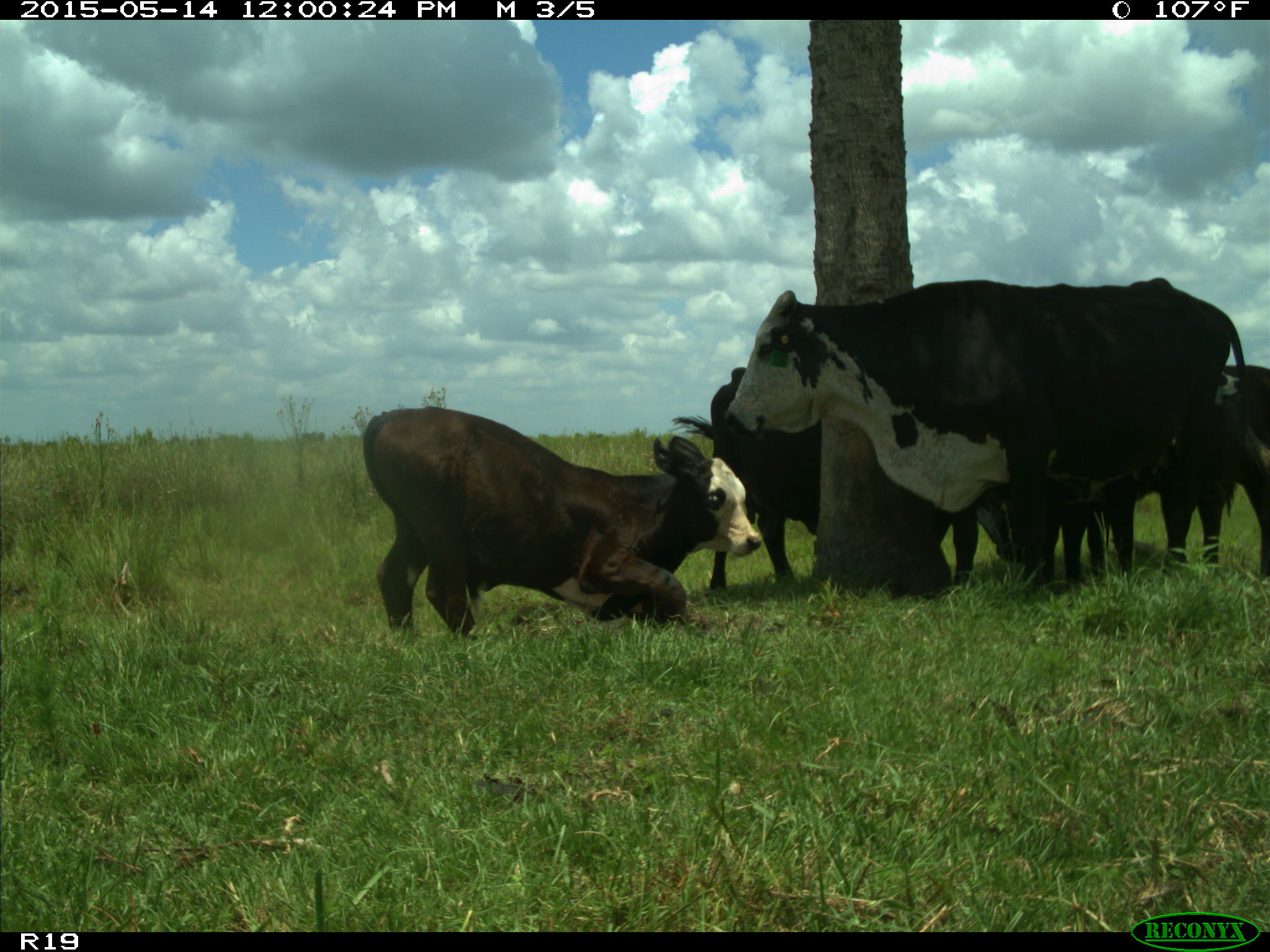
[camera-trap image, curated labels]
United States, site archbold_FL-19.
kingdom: Animalia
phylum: Chordata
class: Mammalia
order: Artiodactyla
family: Bovidae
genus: Bos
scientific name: Bos taurus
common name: domestic cow